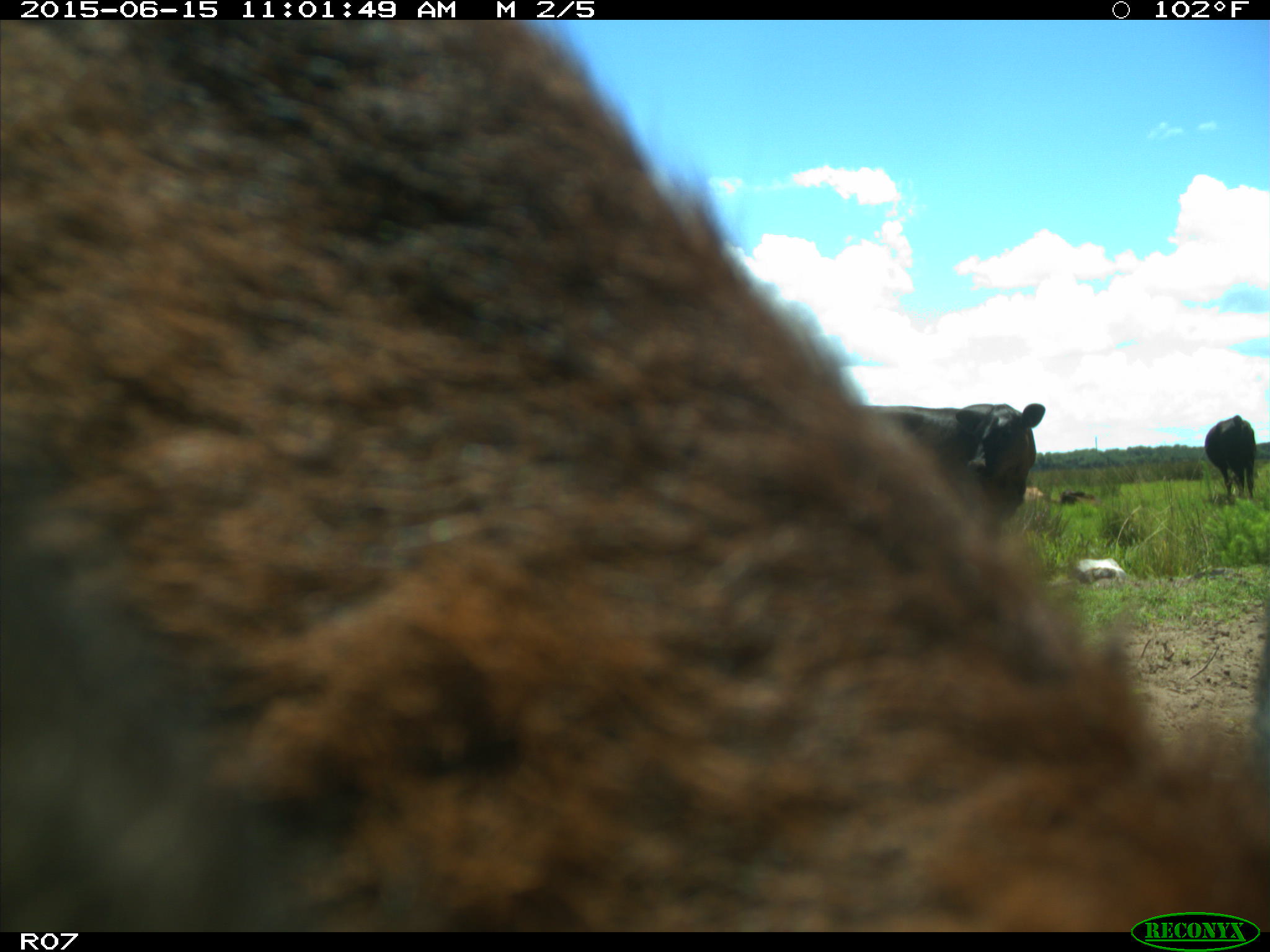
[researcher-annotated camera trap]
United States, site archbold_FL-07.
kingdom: Animalia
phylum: Chordata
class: Mammalia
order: Artiodactyla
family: Bovidae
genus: Bos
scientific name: Bos taurus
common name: domestic cow